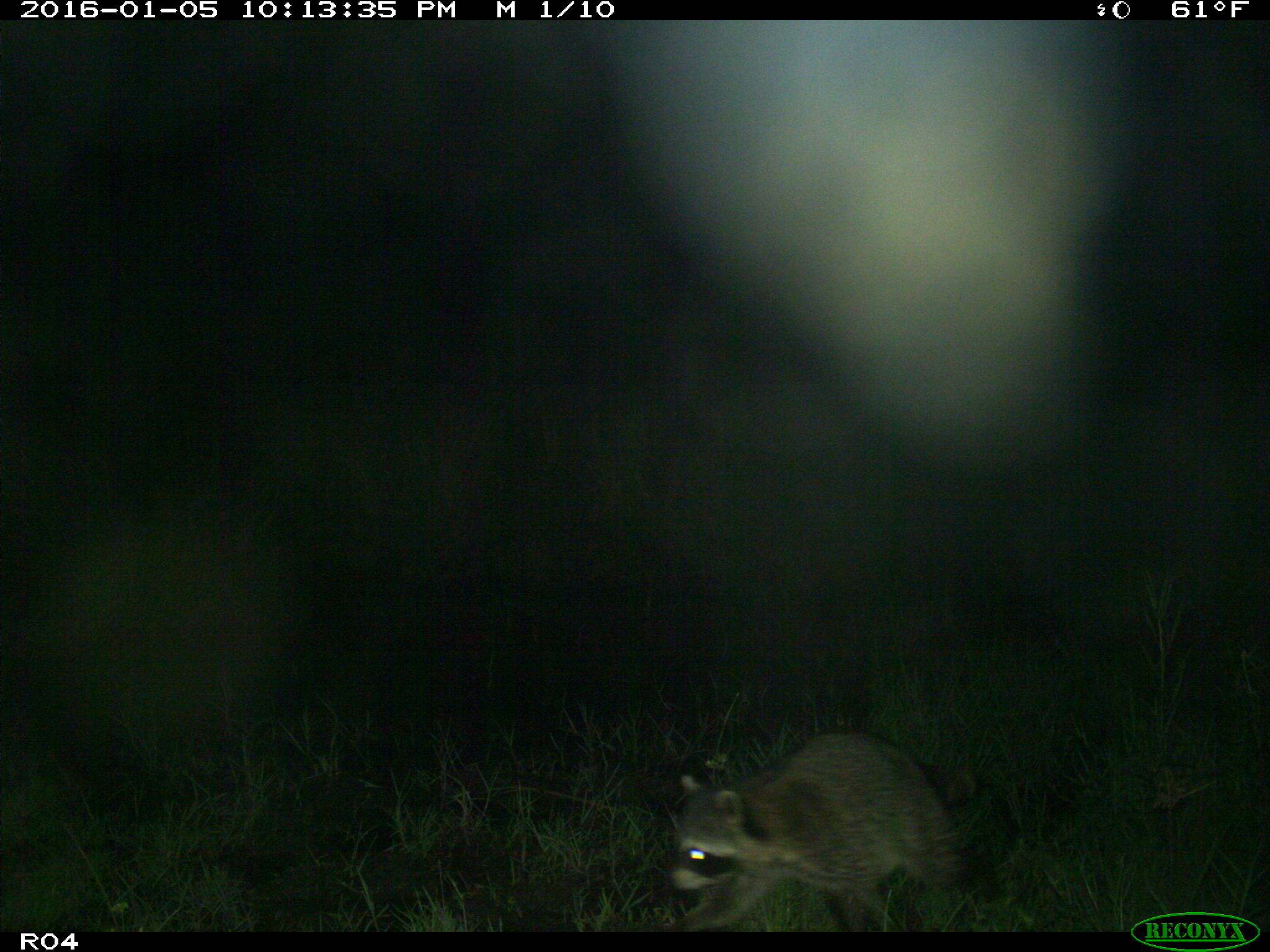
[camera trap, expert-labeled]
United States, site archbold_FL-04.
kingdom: Animalia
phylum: Chordata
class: Mammalia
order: Carnivora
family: Procyonidae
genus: Procyon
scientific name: Procyon lotor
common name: common raccoon